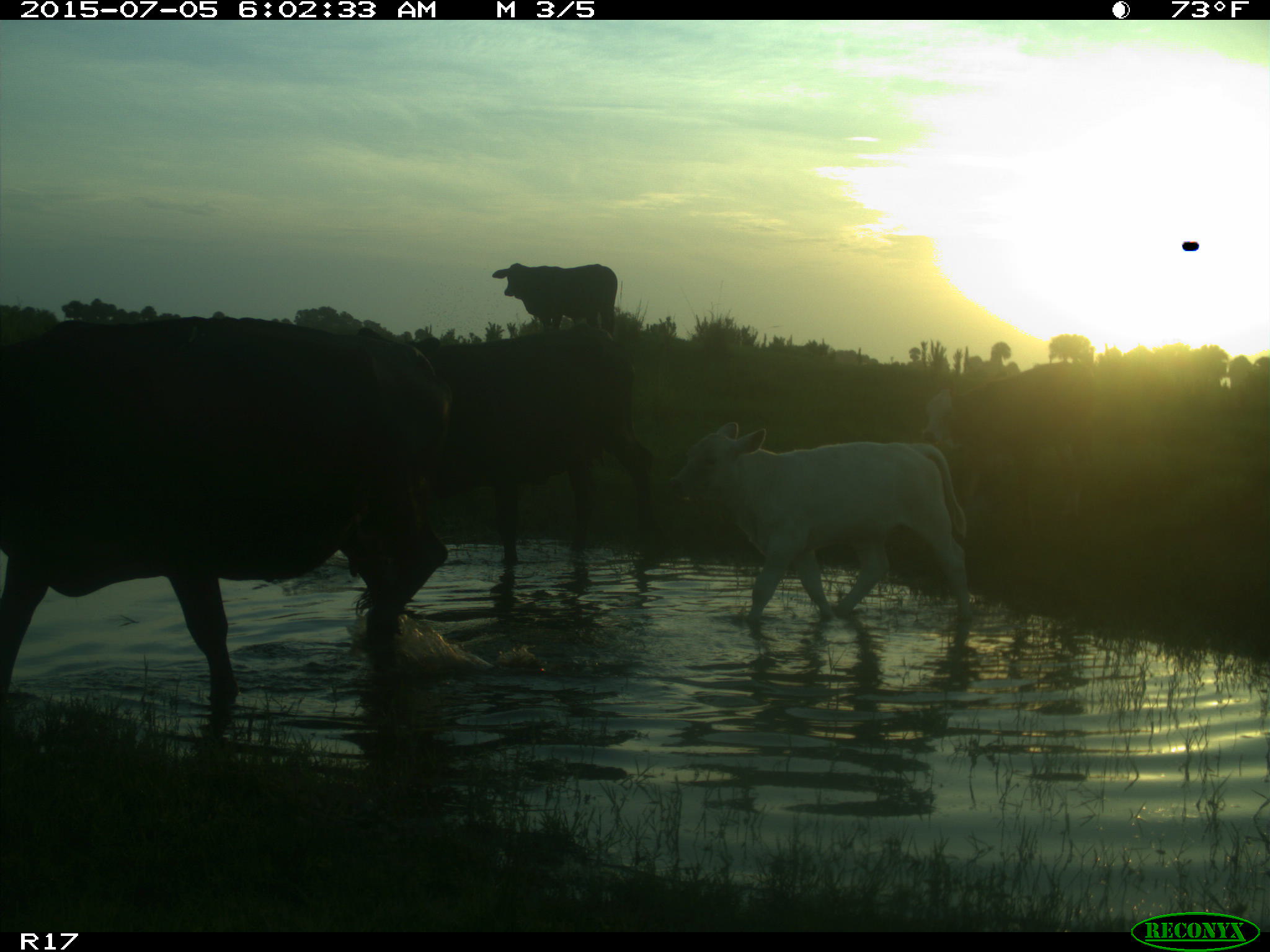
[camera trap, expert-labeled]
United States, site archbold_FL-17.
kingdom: Animalia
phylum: Chordata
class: Mammalia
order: Artiodactyla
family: Bovidae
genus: Bos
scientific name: Bos taurus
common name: domestic cow